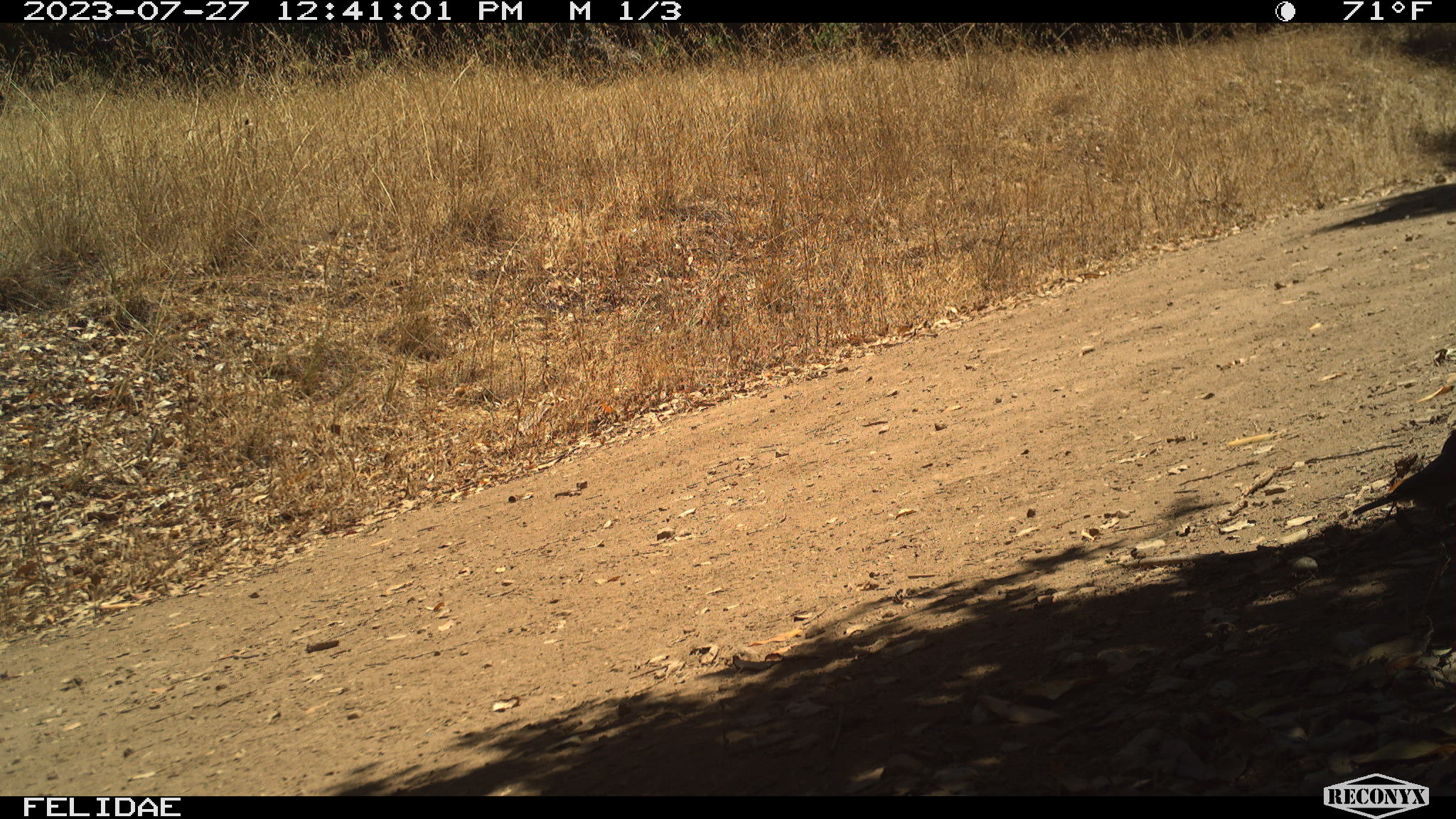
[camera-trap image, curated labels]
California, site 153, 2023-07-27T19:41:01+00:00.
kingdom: Animalia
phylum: Chordata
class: Aves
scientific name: Aves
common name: bird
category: unknown bird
Unknown bird (bird) (Aves).